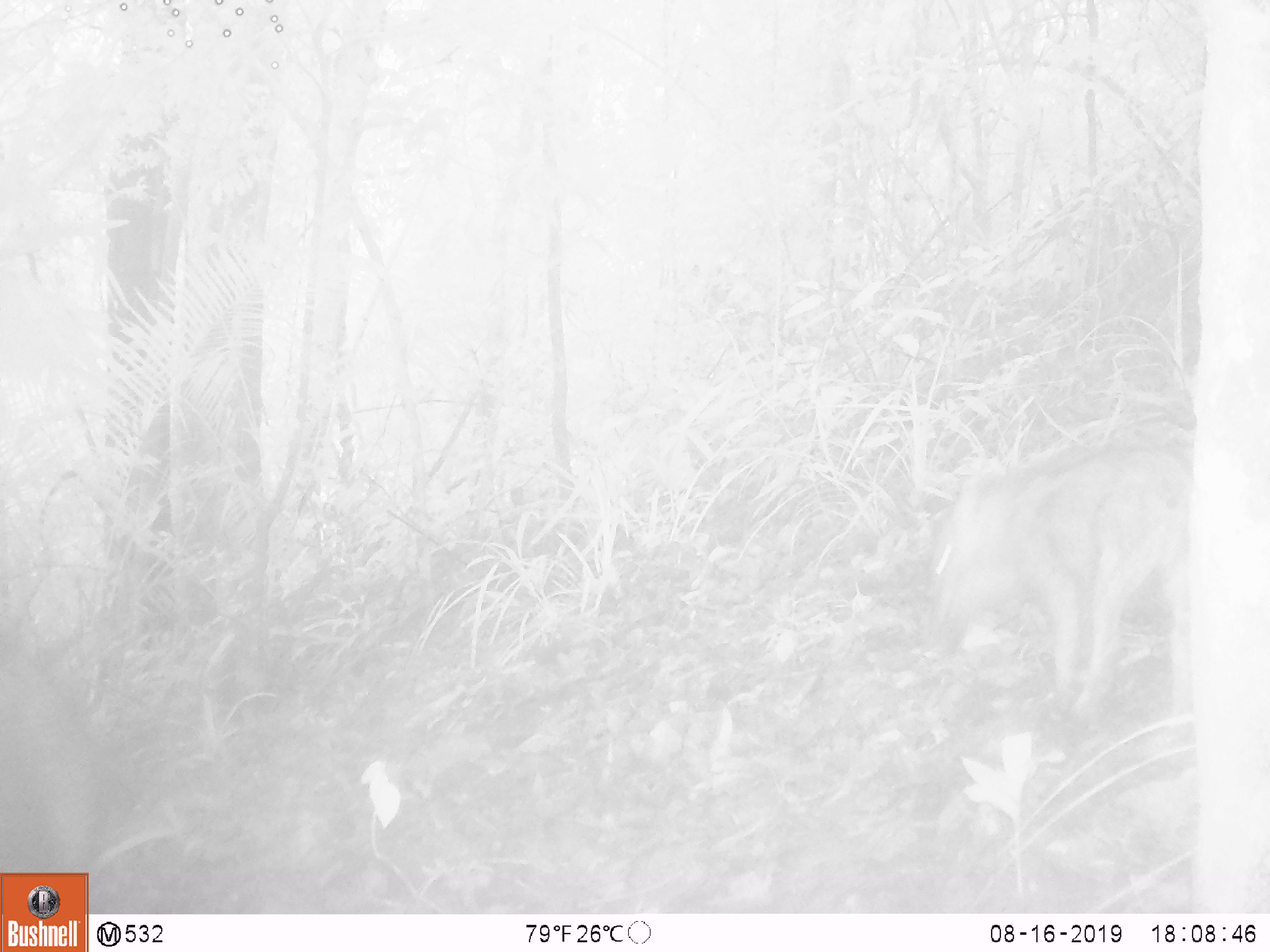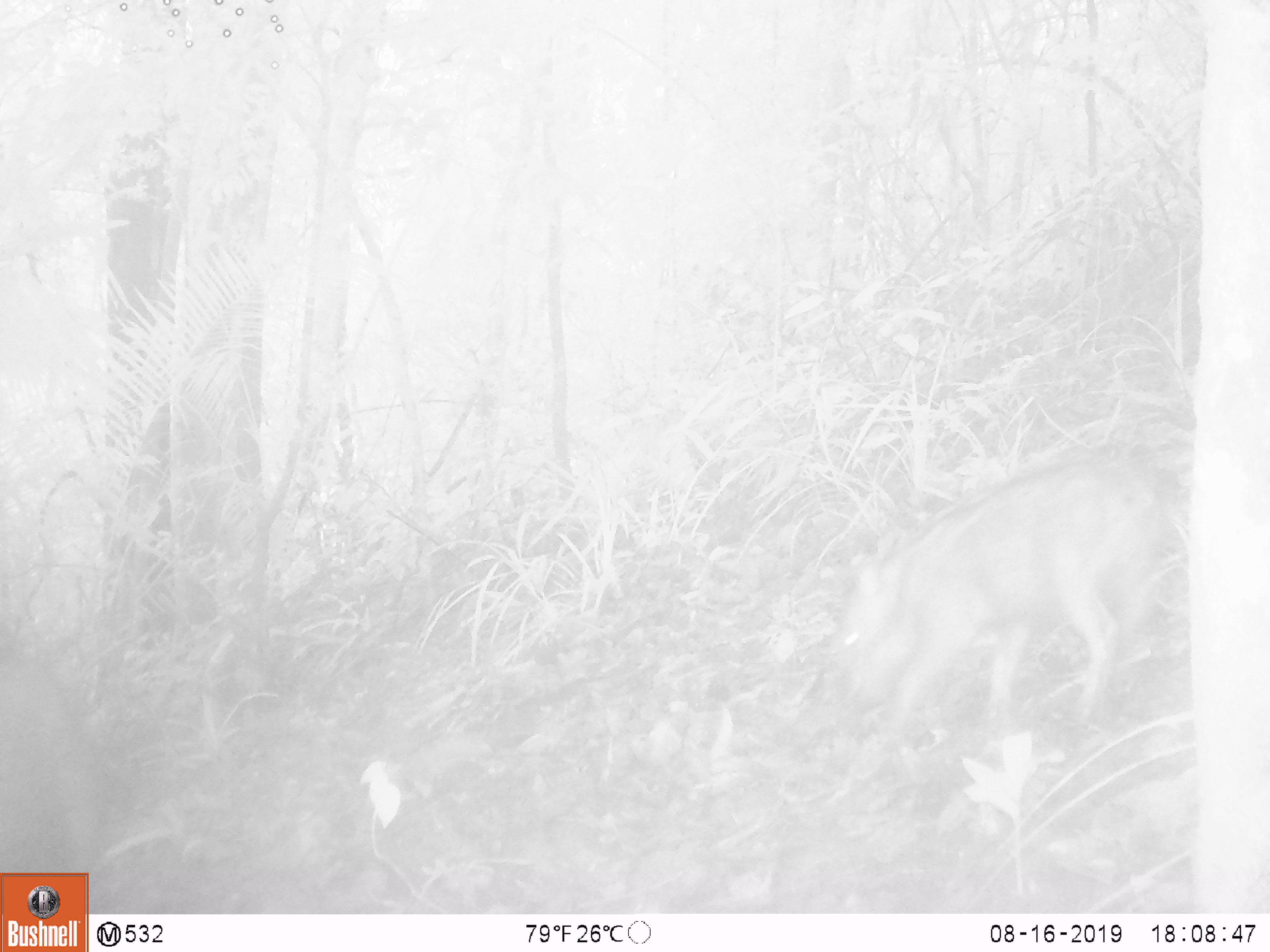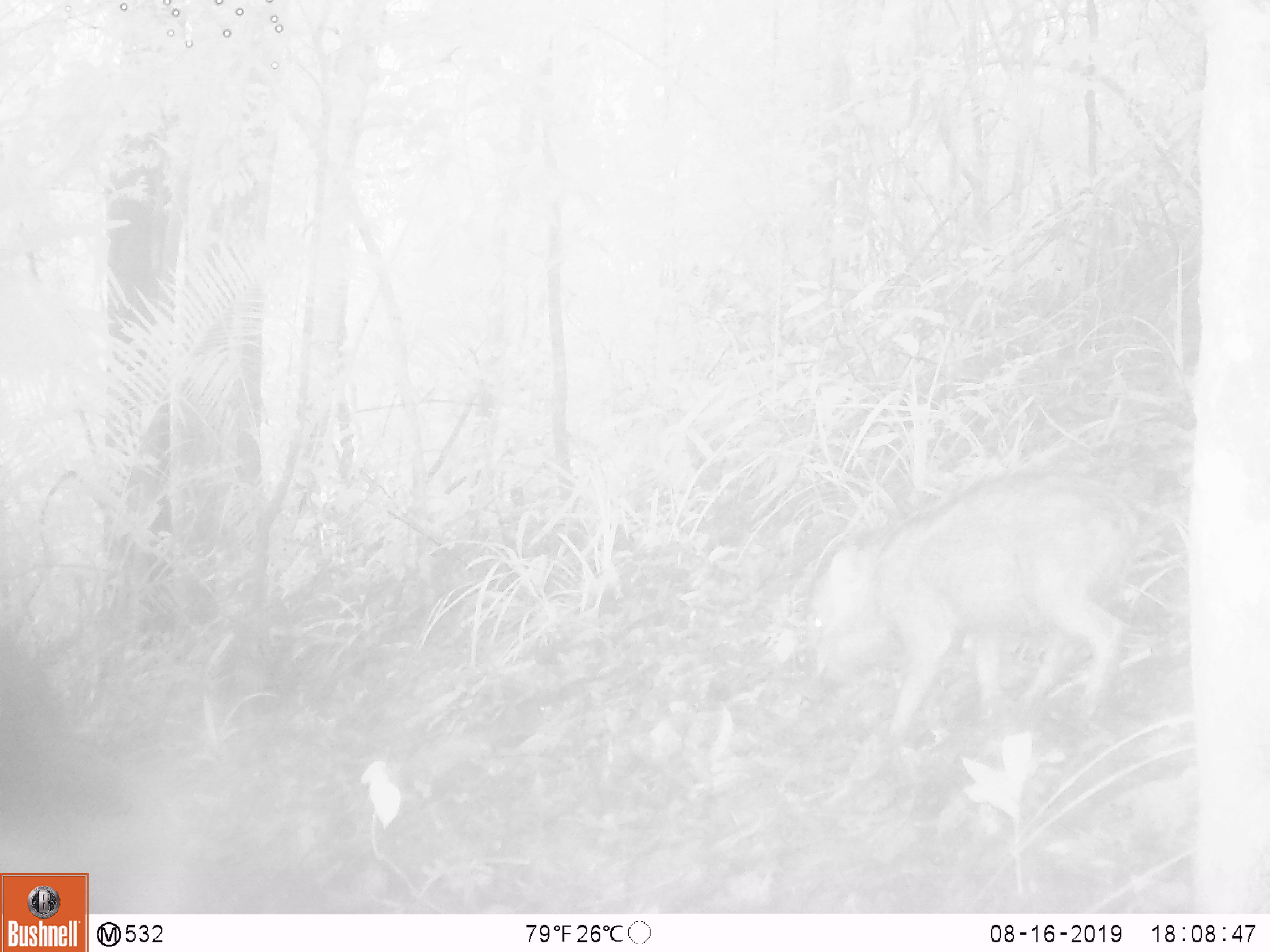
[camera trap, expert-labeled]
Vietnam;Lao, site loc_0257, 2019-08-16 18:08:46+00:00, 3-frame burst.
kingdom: Animalia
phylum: Chordata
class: Mammalia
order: Artiodactyla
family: Suidae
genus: Sus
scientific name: Sus scrofa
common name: eurasian wild pig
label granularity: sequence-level